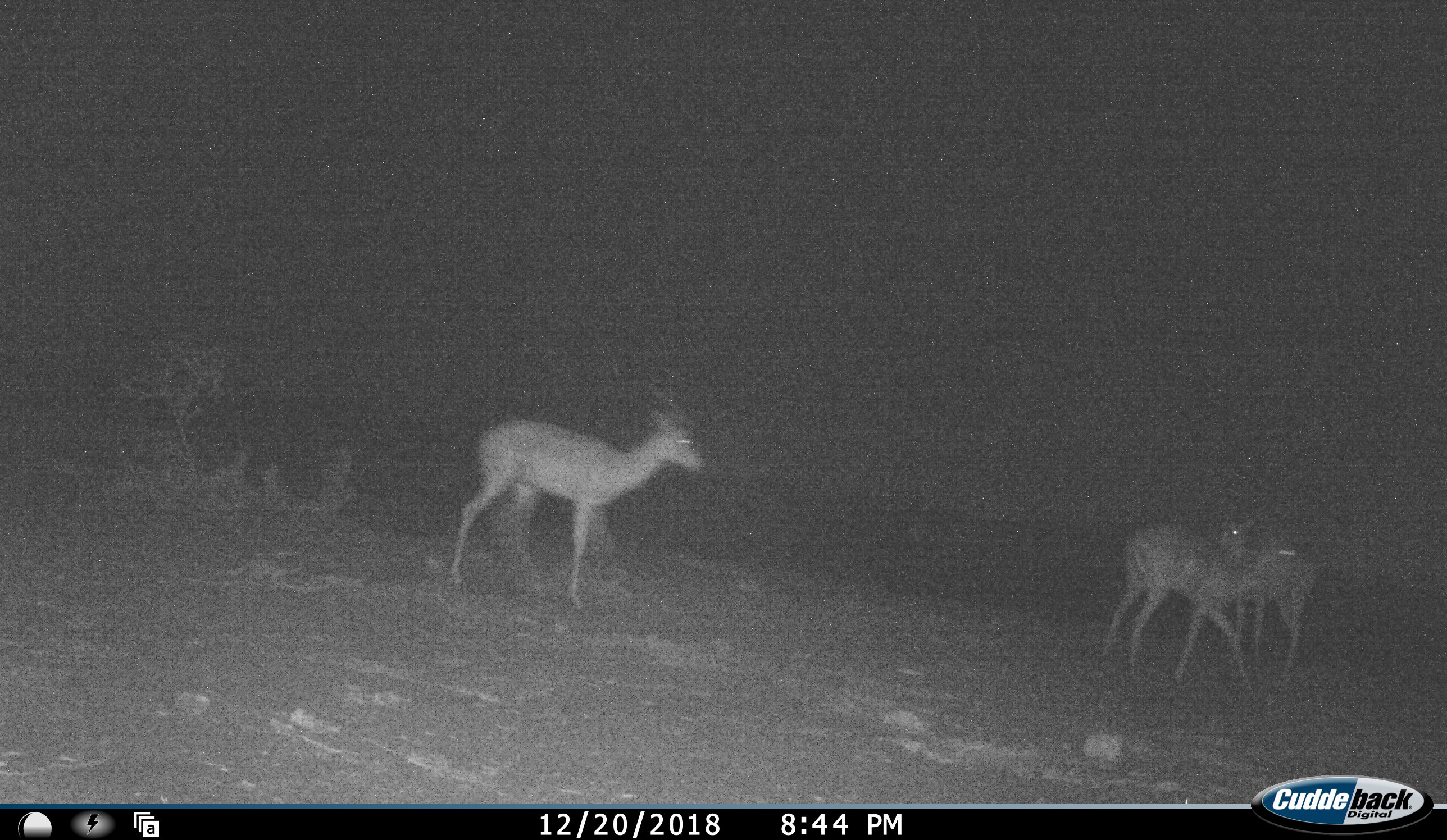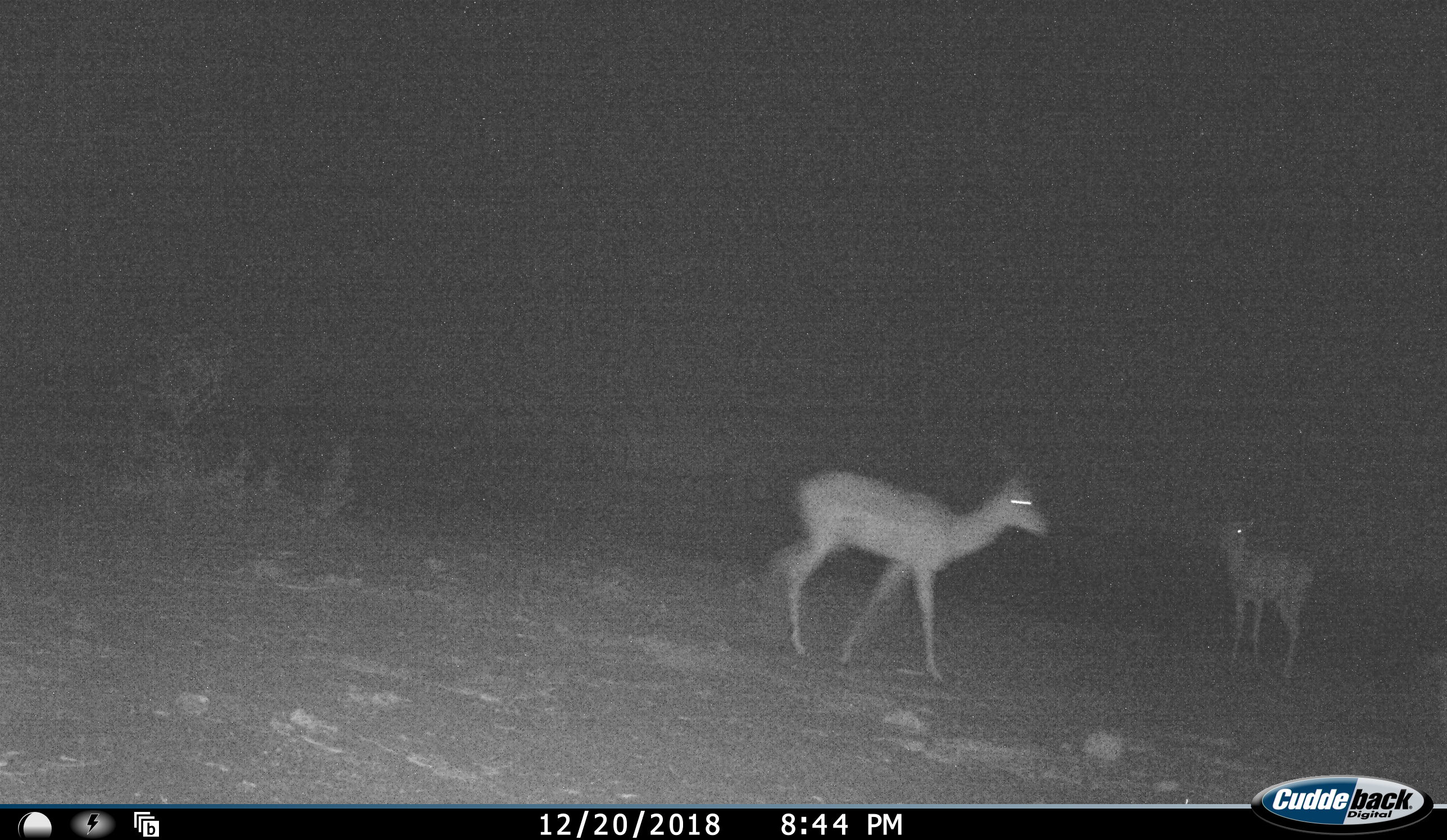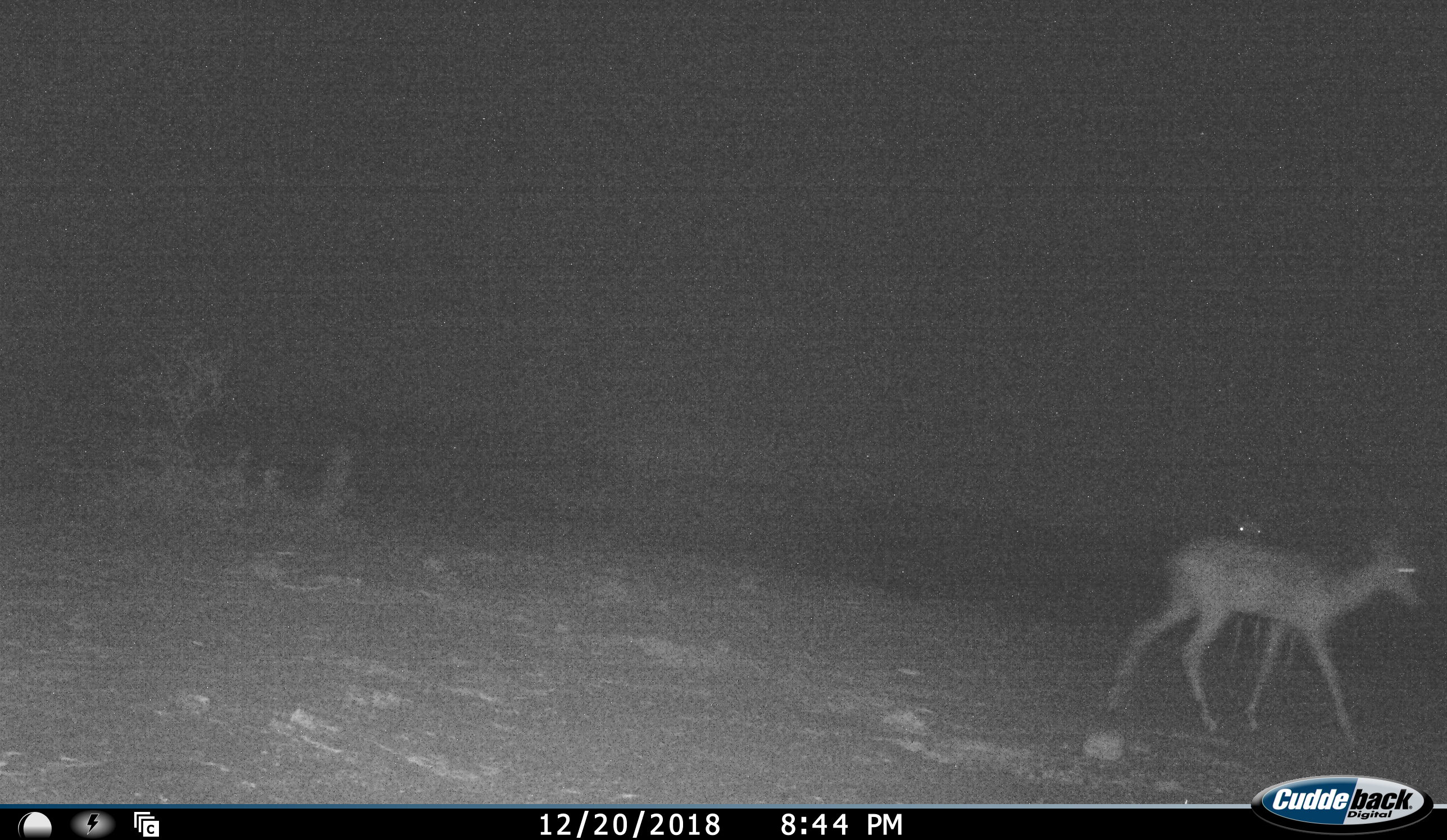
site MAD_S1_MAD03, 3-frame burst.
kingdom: Animalia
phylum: Chordata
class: Mammalia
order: Artiodactyla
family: Bovidae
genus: Aepyceros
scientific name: Aepyceros melampus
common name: impala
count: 3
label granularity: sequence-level